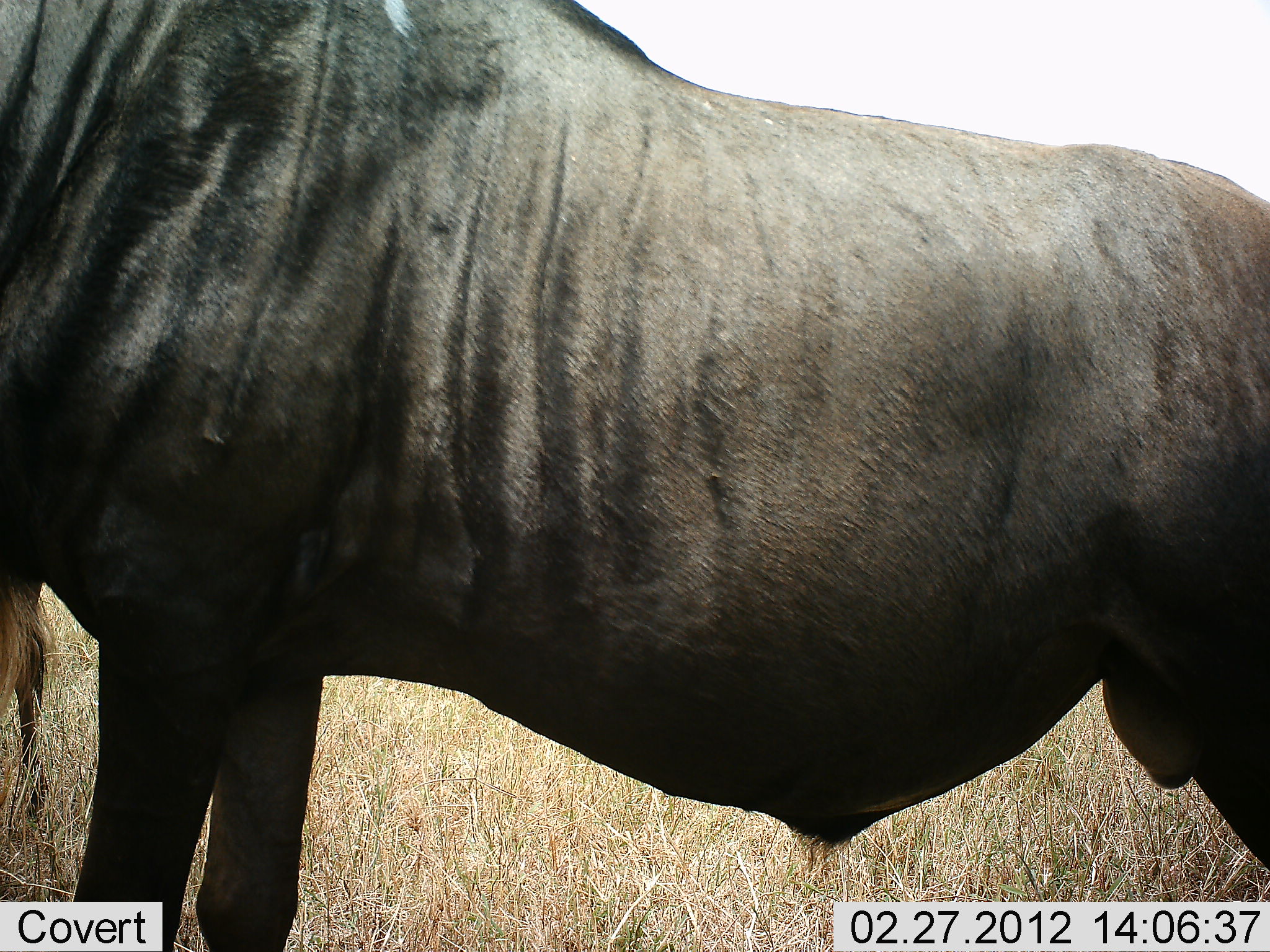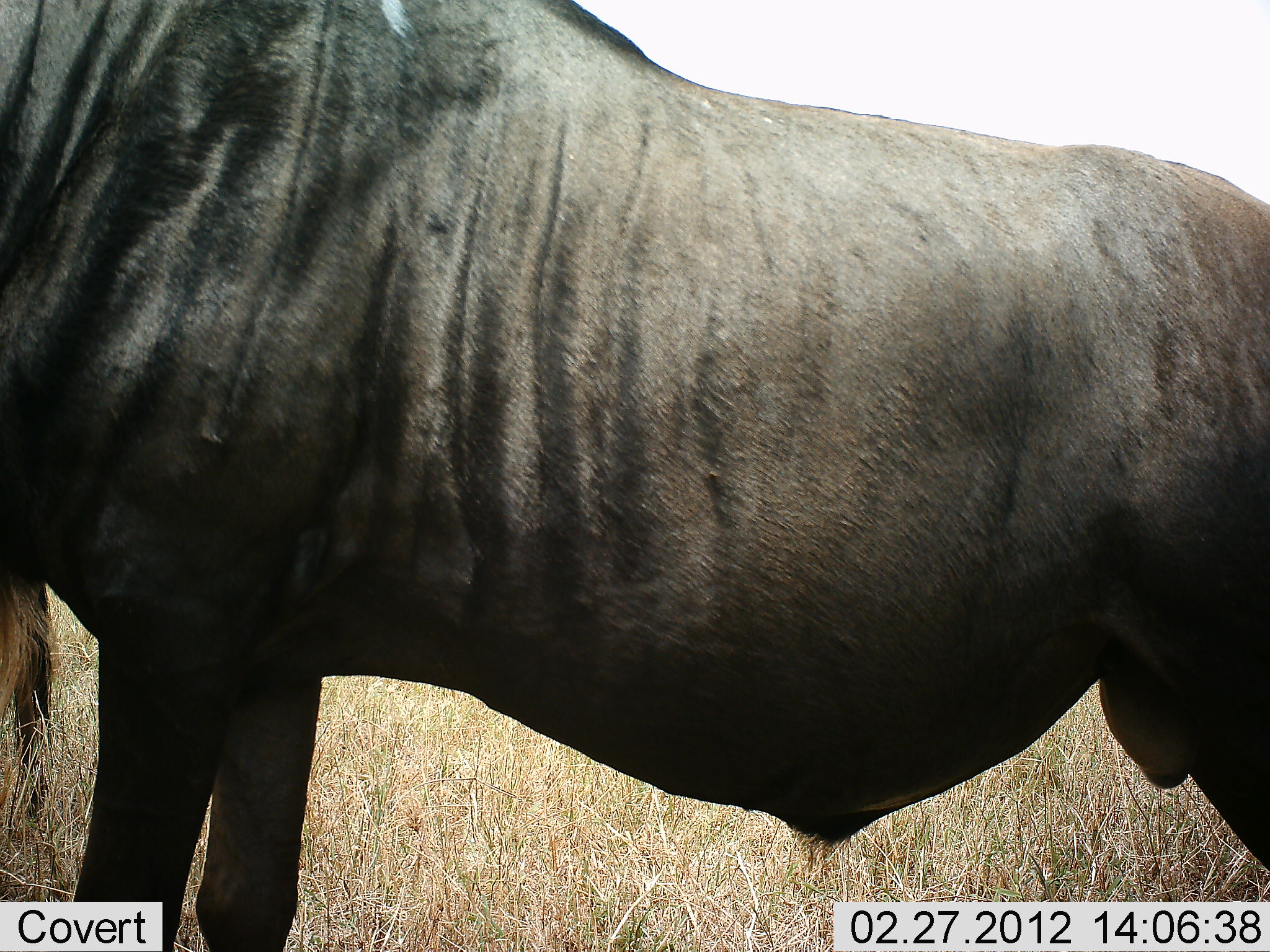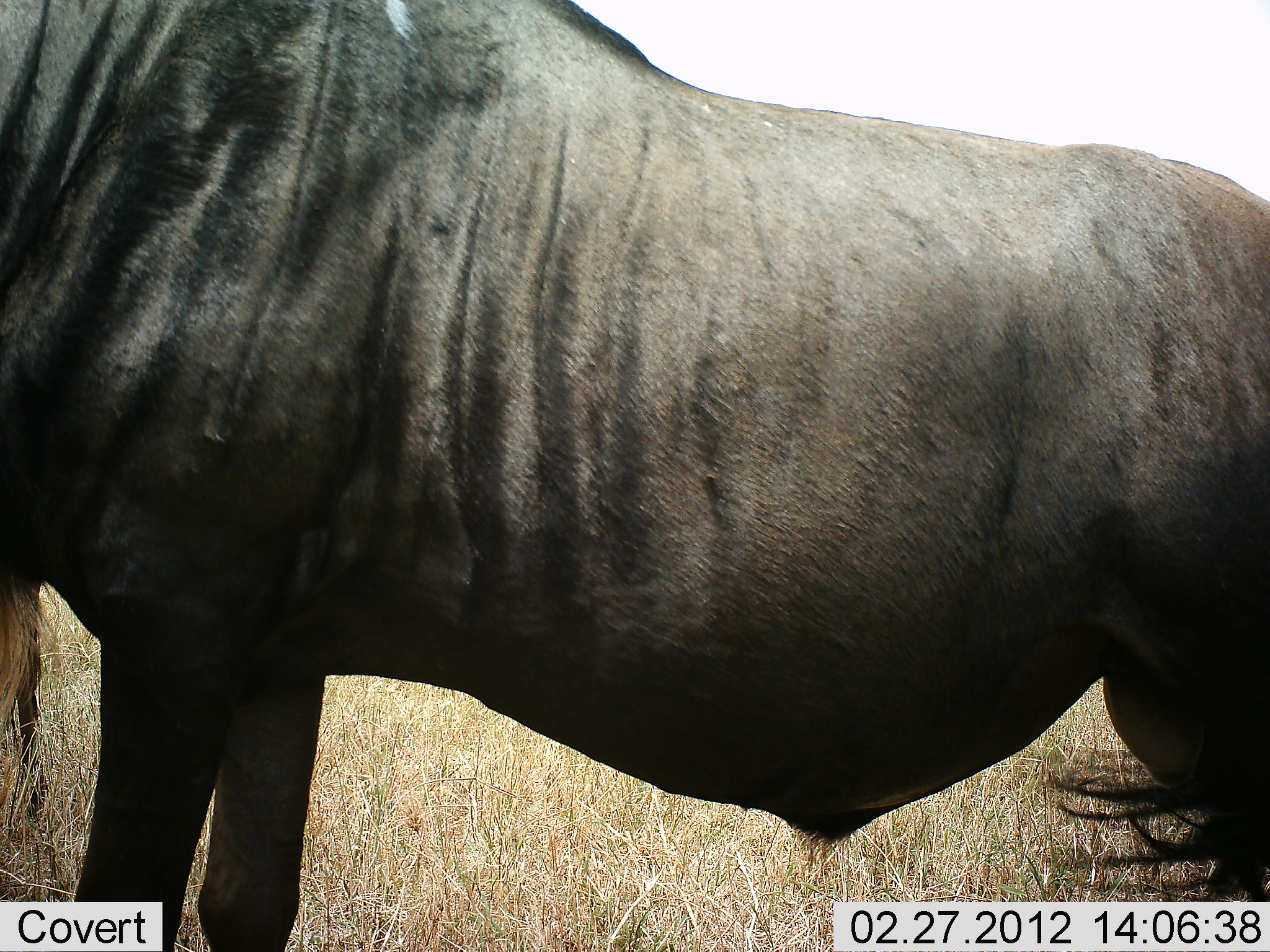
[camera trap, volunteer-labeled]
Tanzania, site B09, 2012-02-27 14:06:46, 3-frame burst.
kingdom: Animalia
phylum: Chordata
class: Mammalia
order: Artiodactyla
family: Bovidae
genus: Connochaetes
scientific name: Connochaetes taurinus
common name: blue wildebeest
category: wildebeest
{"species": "wildebeest (blue wildebeest) (Connochaetes taurinus)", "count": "1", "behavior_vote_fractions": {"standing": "96%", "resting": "0%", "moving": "4%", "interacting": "0%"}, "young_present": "0%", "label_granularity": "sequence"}